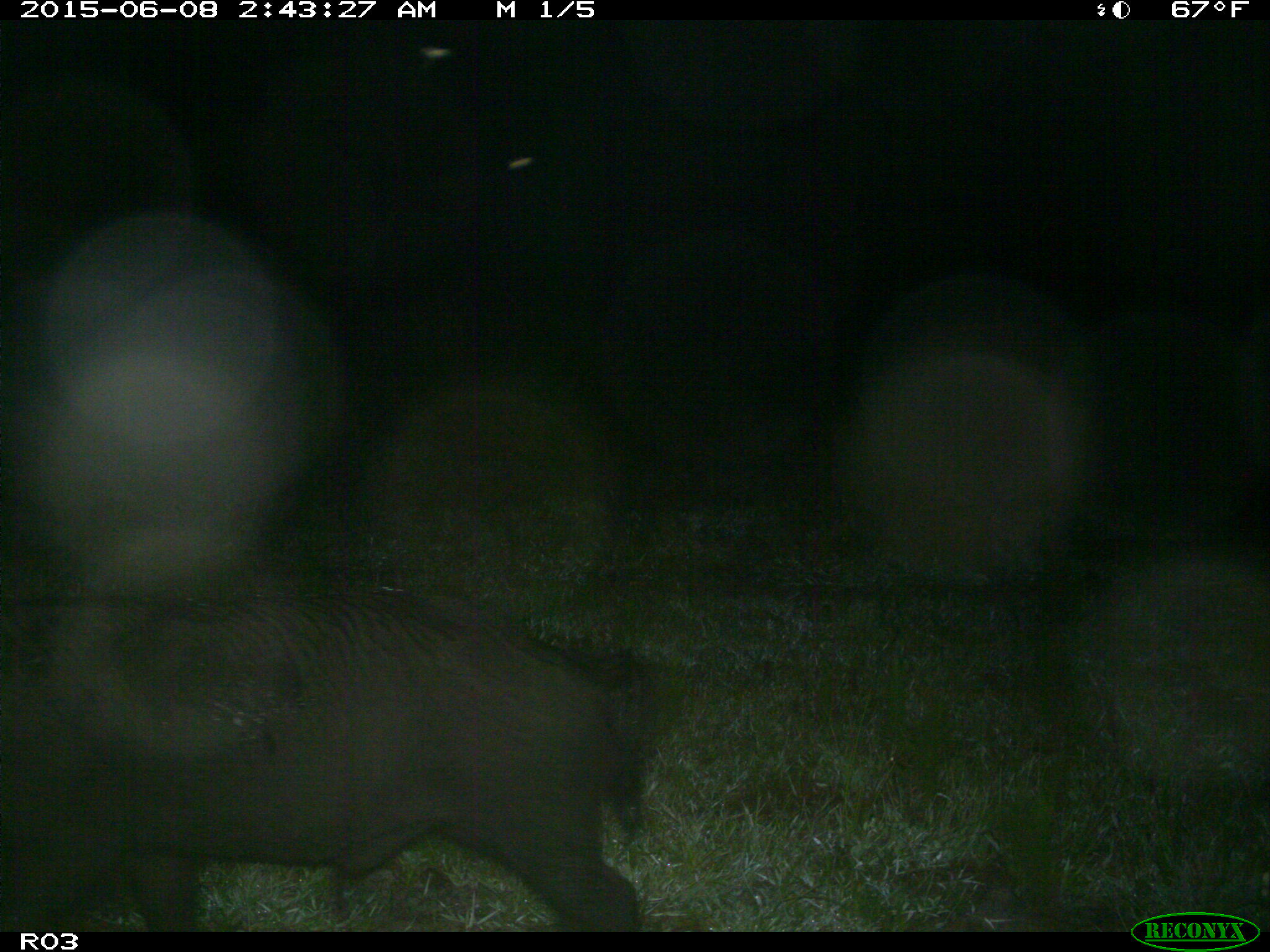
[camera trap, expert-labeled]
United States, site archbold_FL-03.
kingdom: Animalia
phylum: Chordata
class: Mammalia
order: Artiodactyla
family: Suidae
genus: Sus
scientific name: Sus scrofa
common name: wild boar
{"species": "Sus scrofa (wild boar)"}